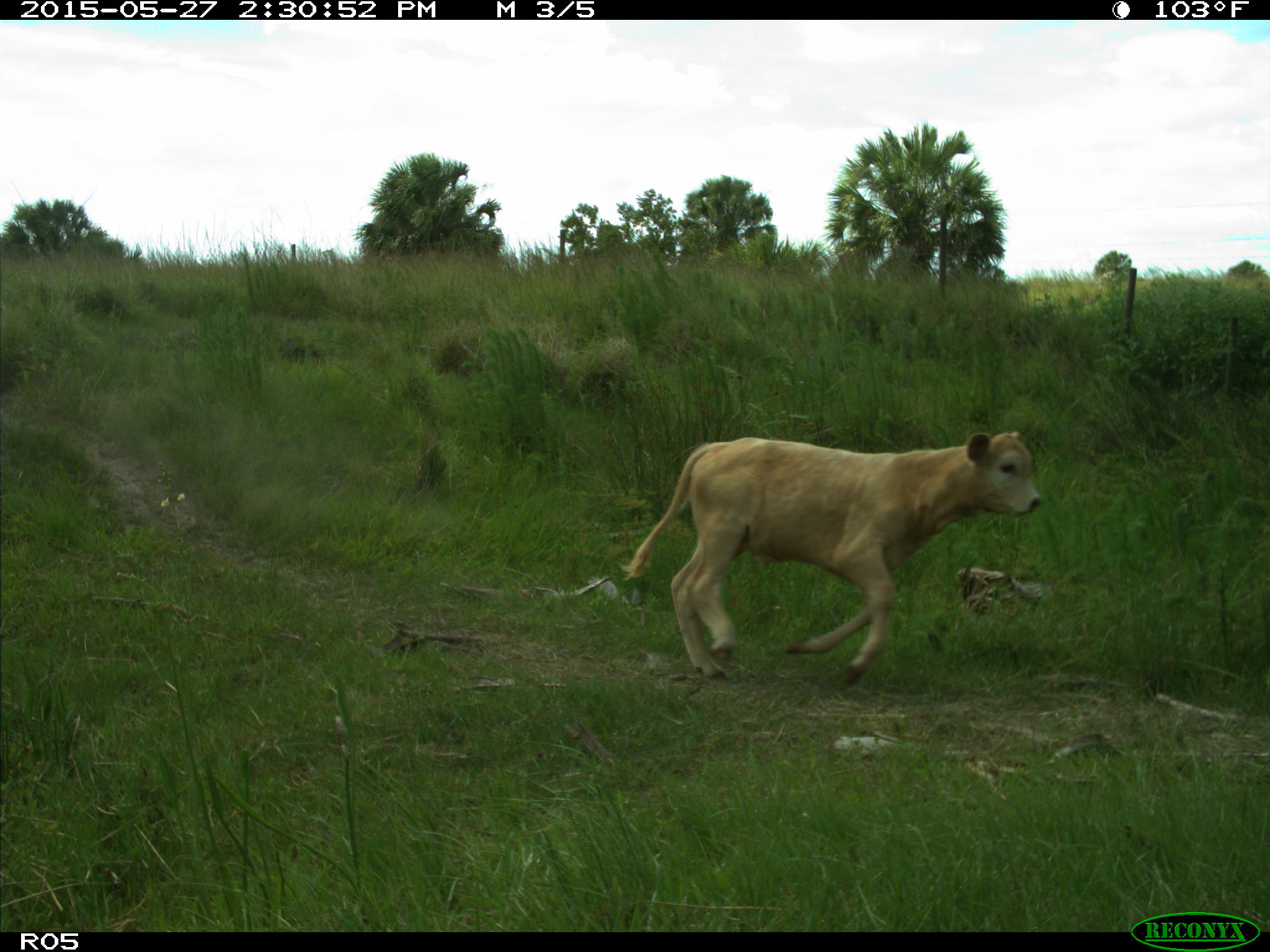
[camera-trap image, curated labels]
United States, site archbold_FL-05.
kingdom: Animalia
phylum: Chordata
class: Mammalia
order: Artiodactyla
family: Bovidae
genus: Bos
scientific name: Bos taurus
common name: domestic cow